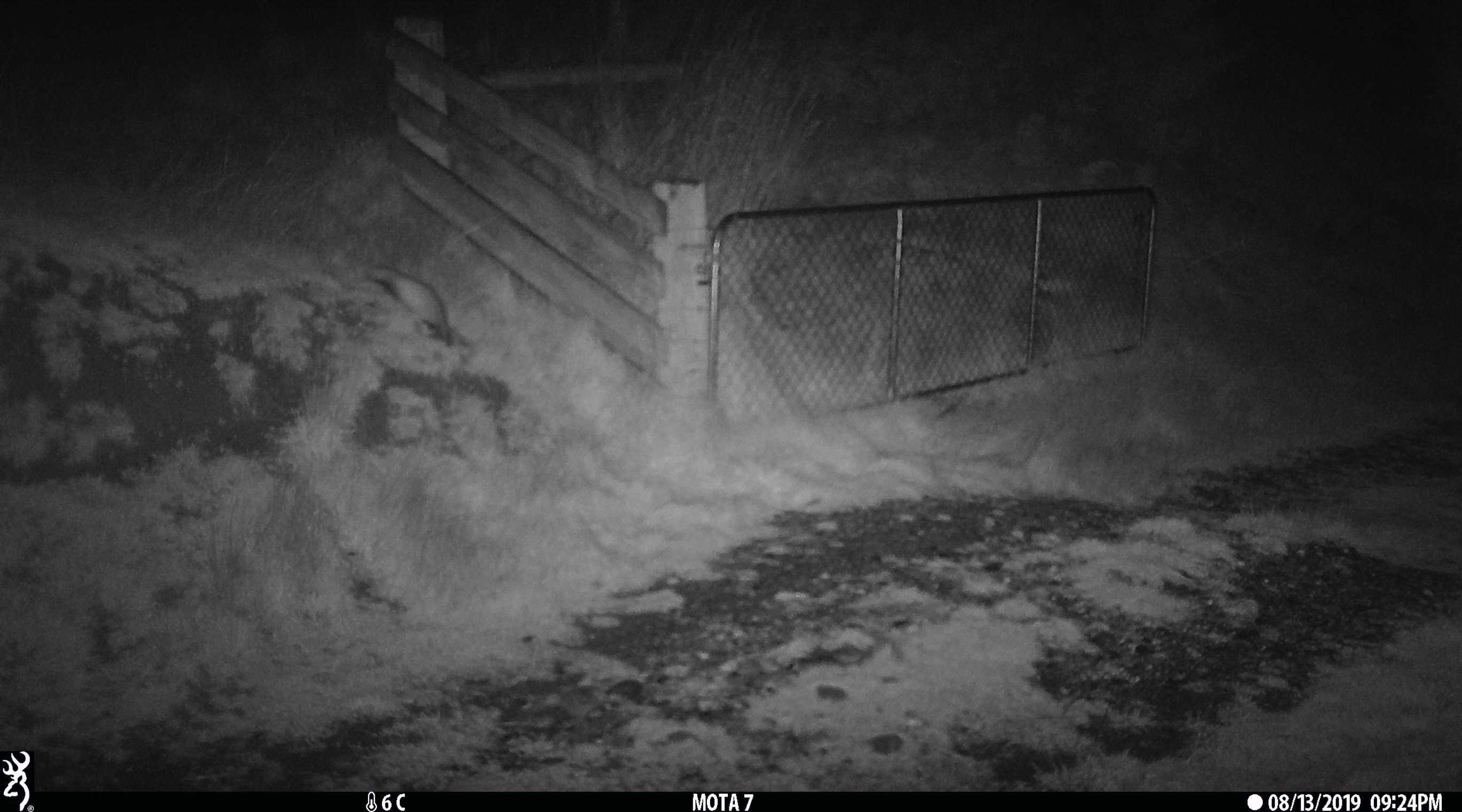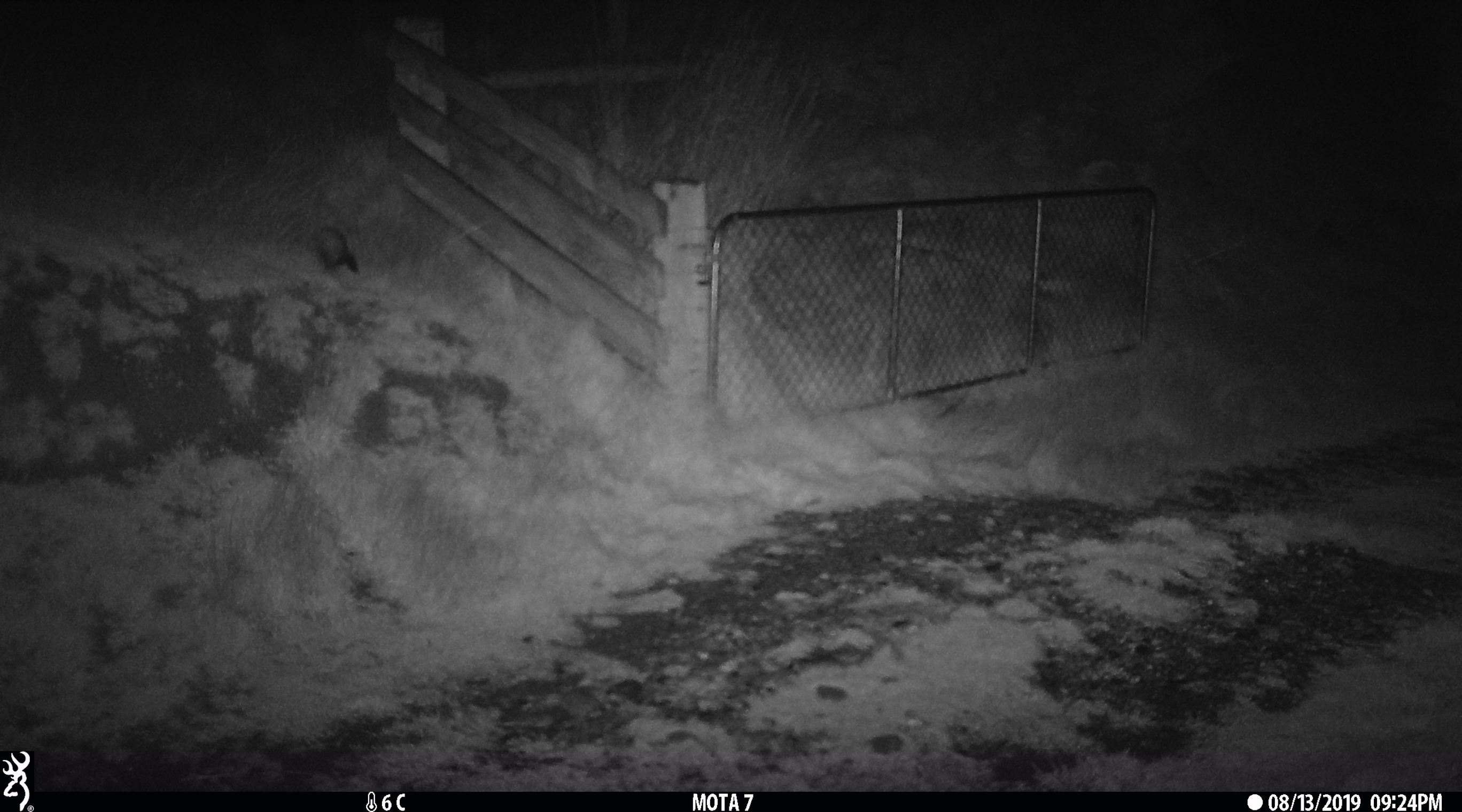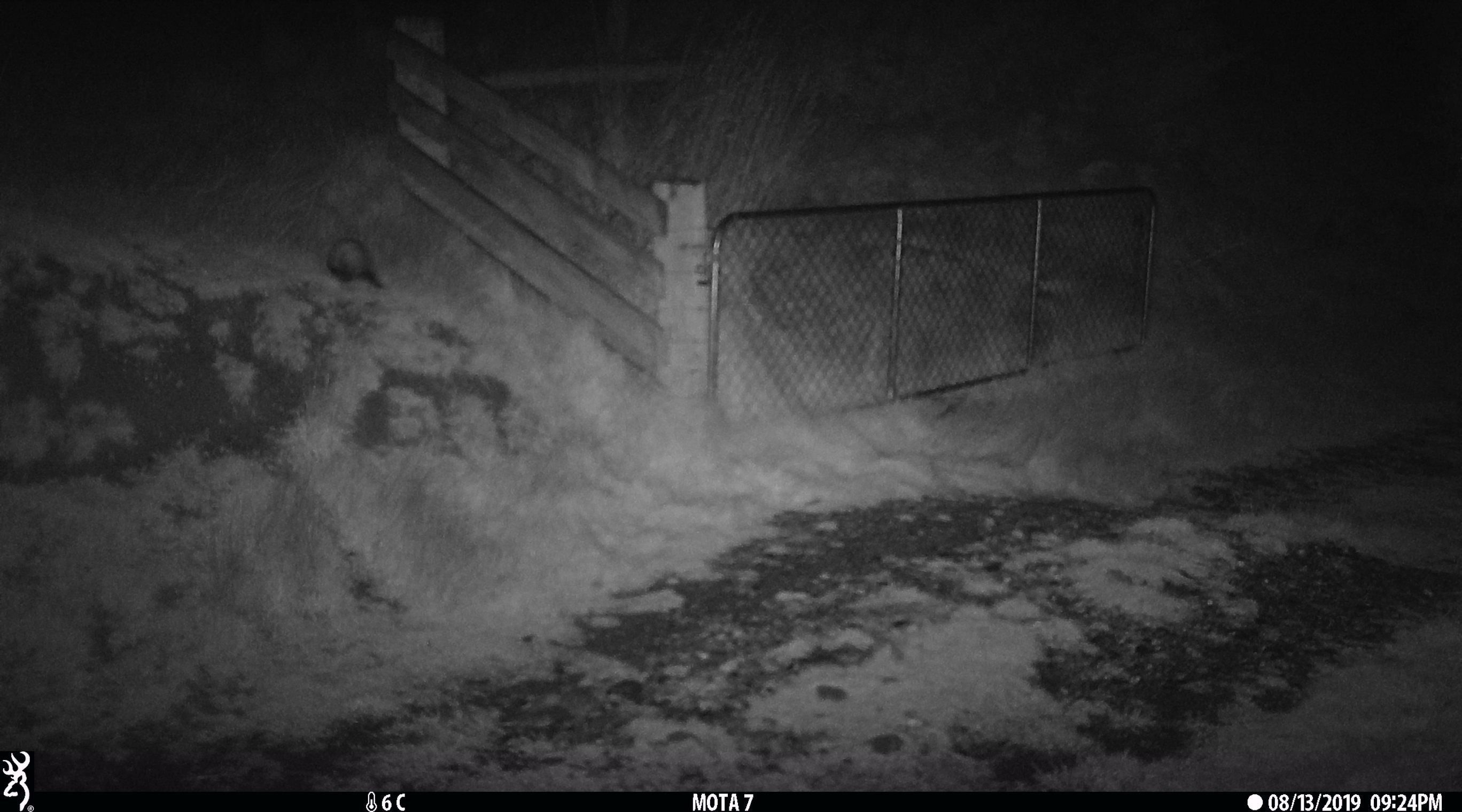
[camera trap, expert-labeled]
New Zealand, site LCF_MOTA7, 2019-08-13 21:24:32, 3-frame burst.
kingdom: Animalia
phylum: Chordata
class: Mammalia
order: Carnivora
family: Mustelidae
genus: Mustela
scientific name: Mustela furo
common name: ferret